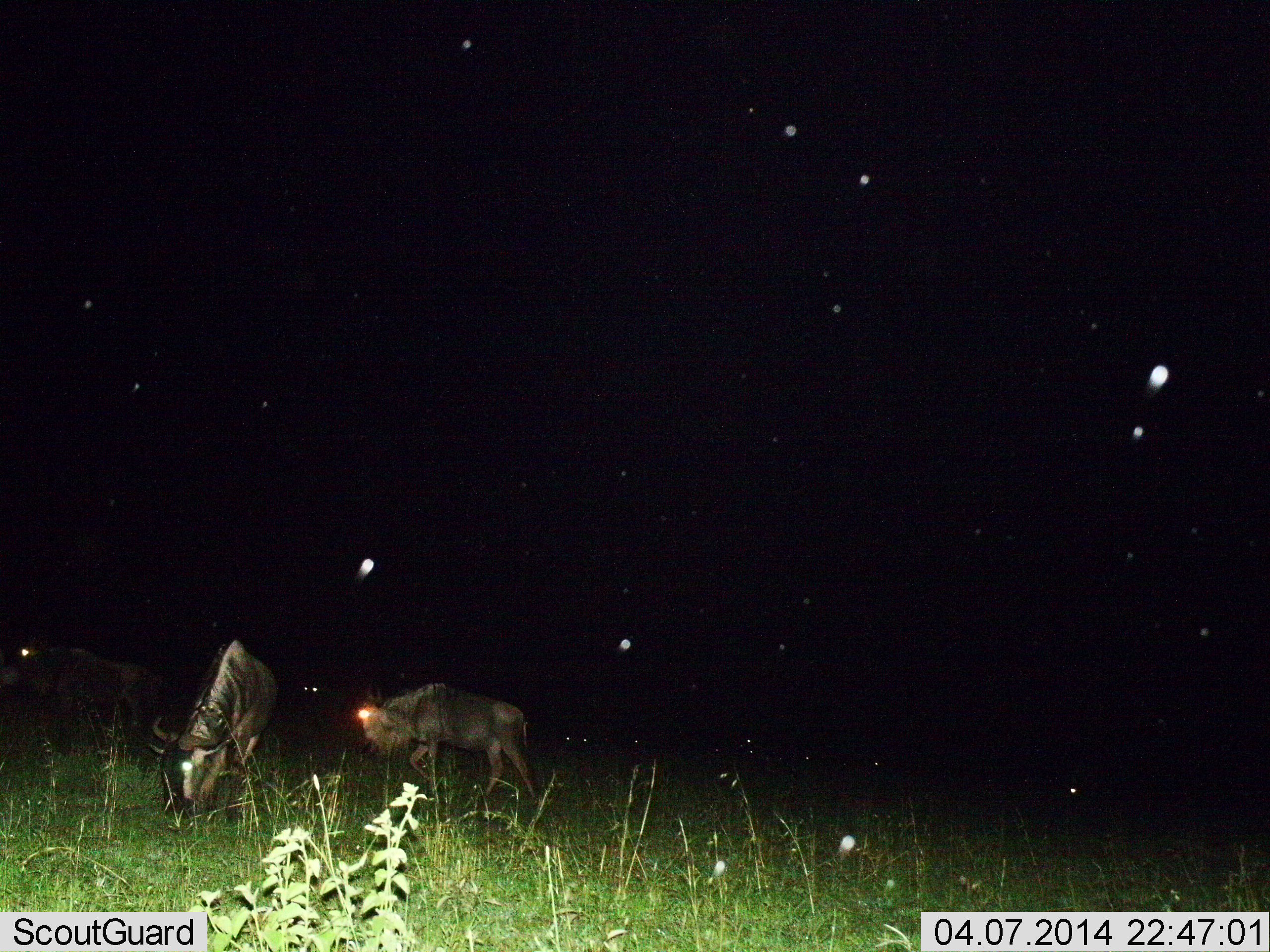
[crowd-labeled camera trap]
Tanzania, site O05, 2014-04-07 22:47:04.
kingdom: Animalia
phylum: Chordata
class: Mammalia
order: Artiodactyla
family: Bovidae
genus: Connochaetes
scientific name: Connochaetes taurinus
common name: blue wildebeest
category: wildebeest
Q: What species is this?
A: Wildebeest (blue wildebeest) (Connochaetes taurinus).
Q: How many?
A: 3.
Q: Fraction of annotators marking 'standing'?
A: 30%.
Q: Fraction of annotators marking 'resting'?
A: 0%.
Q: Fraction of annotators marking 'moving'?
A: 70%.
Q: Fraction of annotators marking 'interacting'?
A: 0%.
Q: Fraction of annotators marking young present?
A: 10%.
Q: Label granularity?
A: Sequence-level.